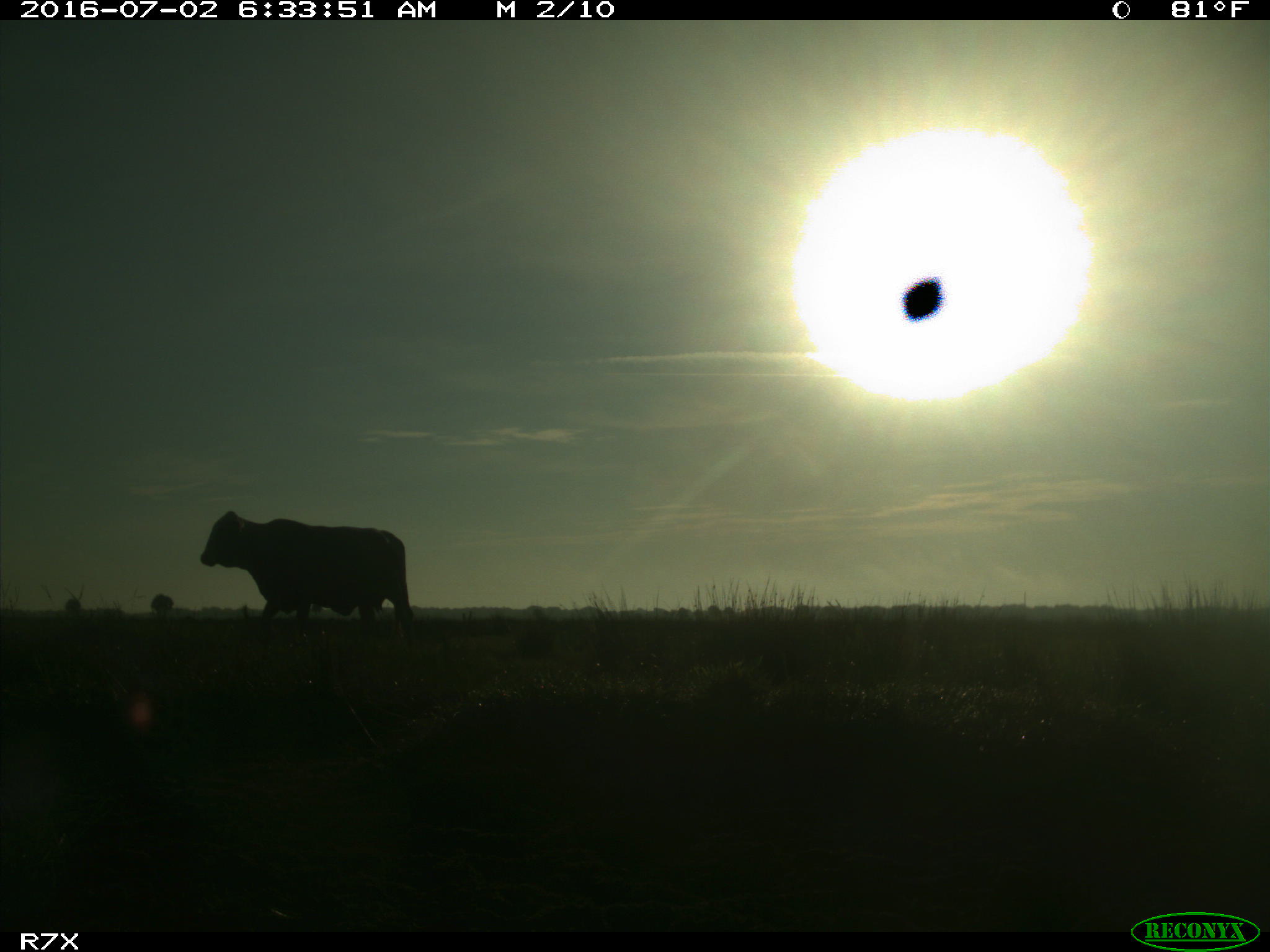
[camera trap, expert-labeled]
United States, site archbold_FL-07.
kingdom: Animalia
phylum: Chordata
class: Mammalia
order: Artiodactyla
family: Bovidae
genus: Bos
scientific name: Bos taurus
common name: domestic cow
Bos taurus (domestic cow).